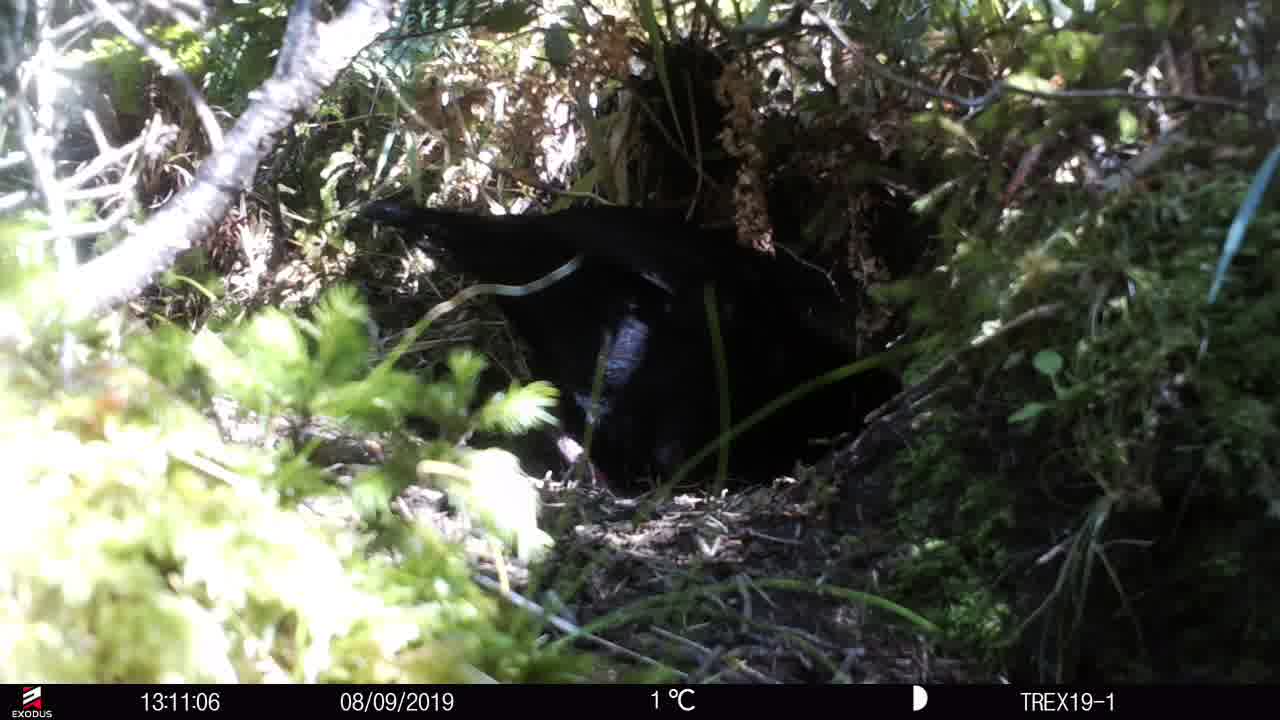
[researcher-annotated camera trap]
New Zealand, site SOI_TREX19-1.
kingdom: Animalia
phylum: Chordata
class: Aves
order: Gruiformes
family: Rallidae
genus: Gallirallus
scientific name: Gallirallus australis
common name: weka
Weka (Gallirallus australis).